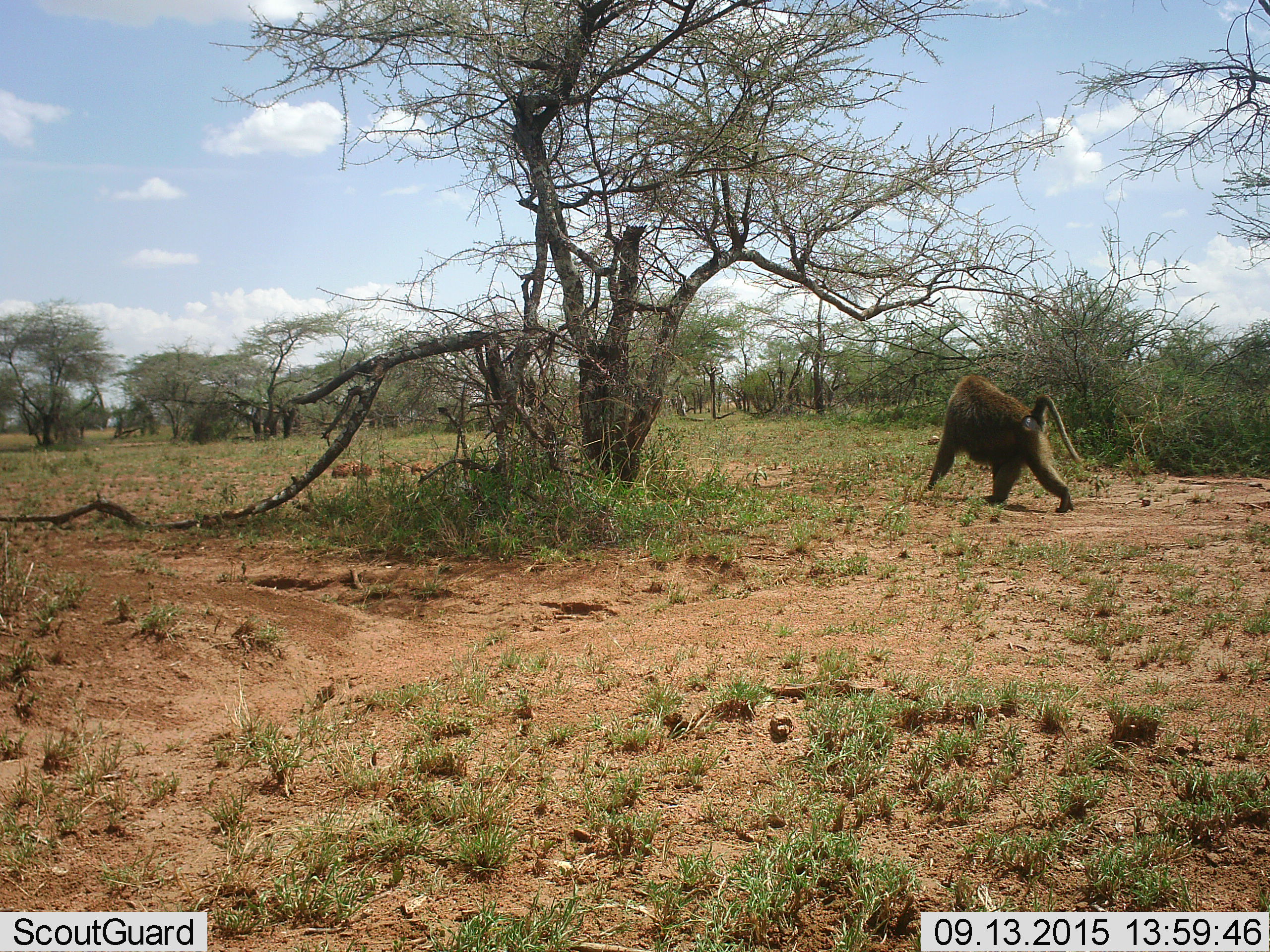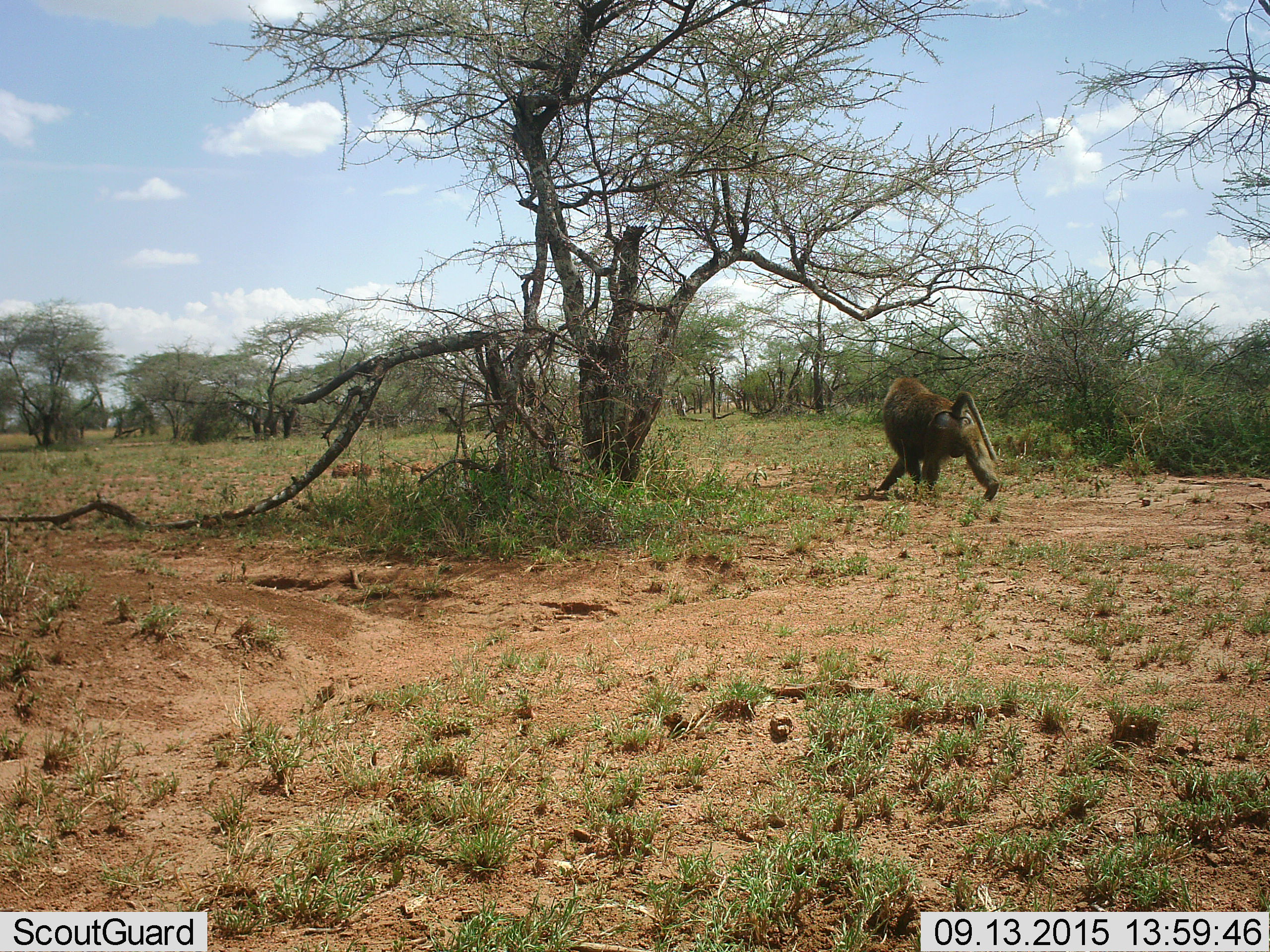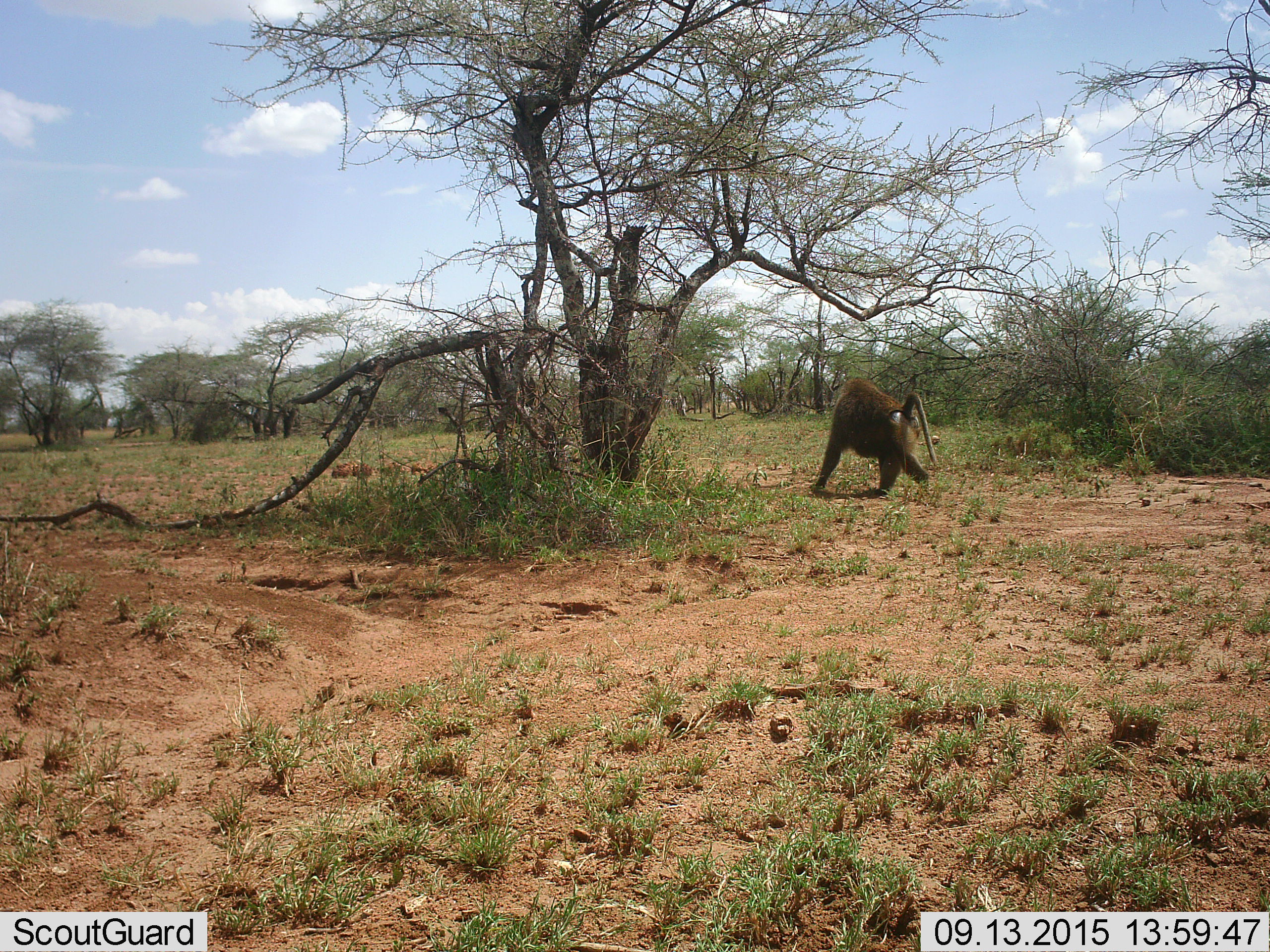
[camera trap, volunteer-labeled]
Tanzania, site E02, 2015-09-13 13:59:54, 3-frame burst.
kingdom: Animalia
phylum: Chordata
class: Mammalia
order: Primates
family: Cercopithecidae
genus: Papio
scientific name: Papio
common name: baboon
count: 1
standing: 0%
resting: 0%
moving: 100%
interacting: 0%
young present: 0%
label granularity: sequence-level